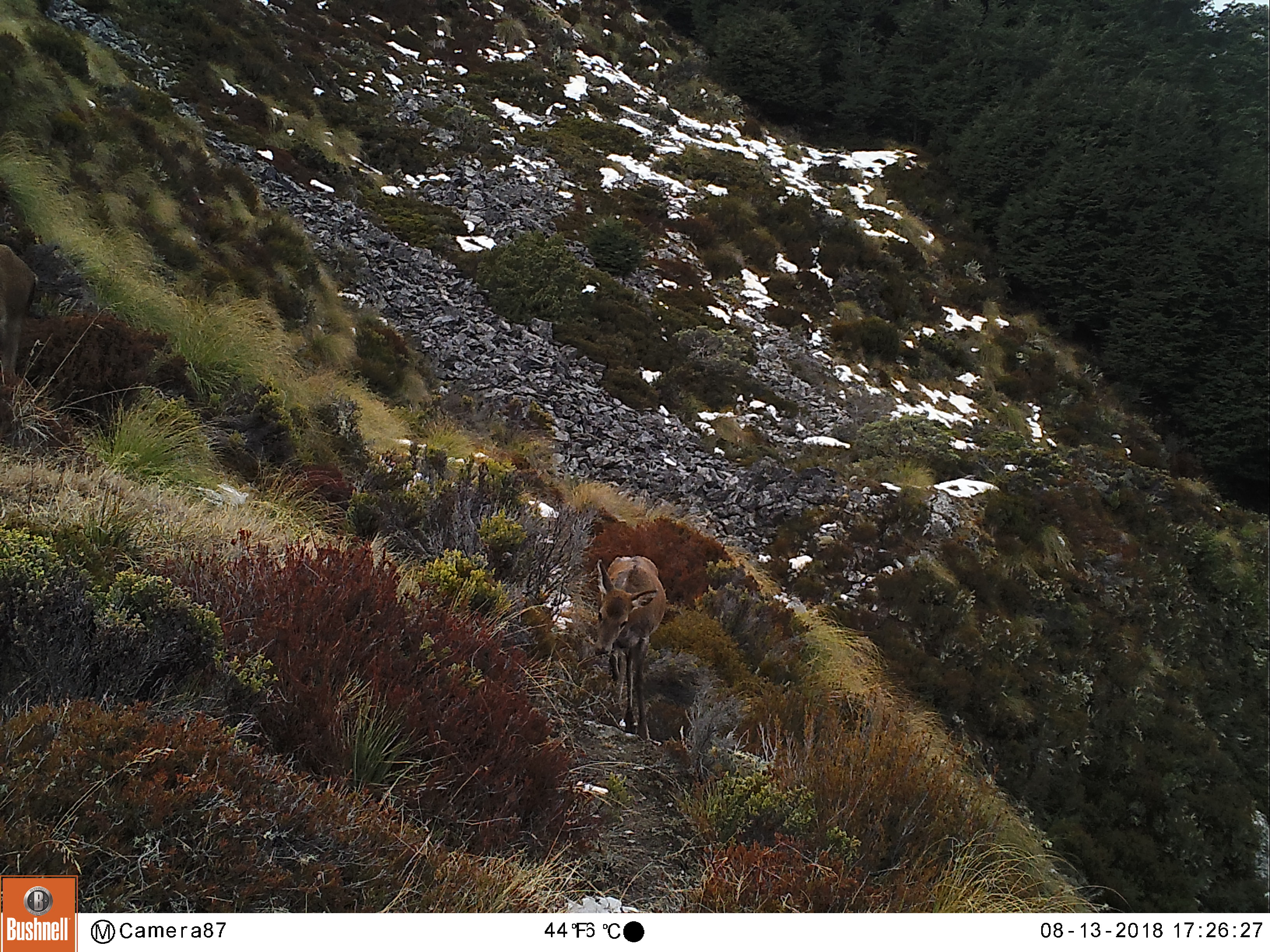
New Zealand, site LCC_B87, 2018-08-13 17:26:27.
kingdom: Animalia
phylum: Chordata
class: Mammalia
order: Artiodactyla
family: Cervidae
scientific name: Cervidae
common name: deer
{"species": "deer (Cervidae)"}